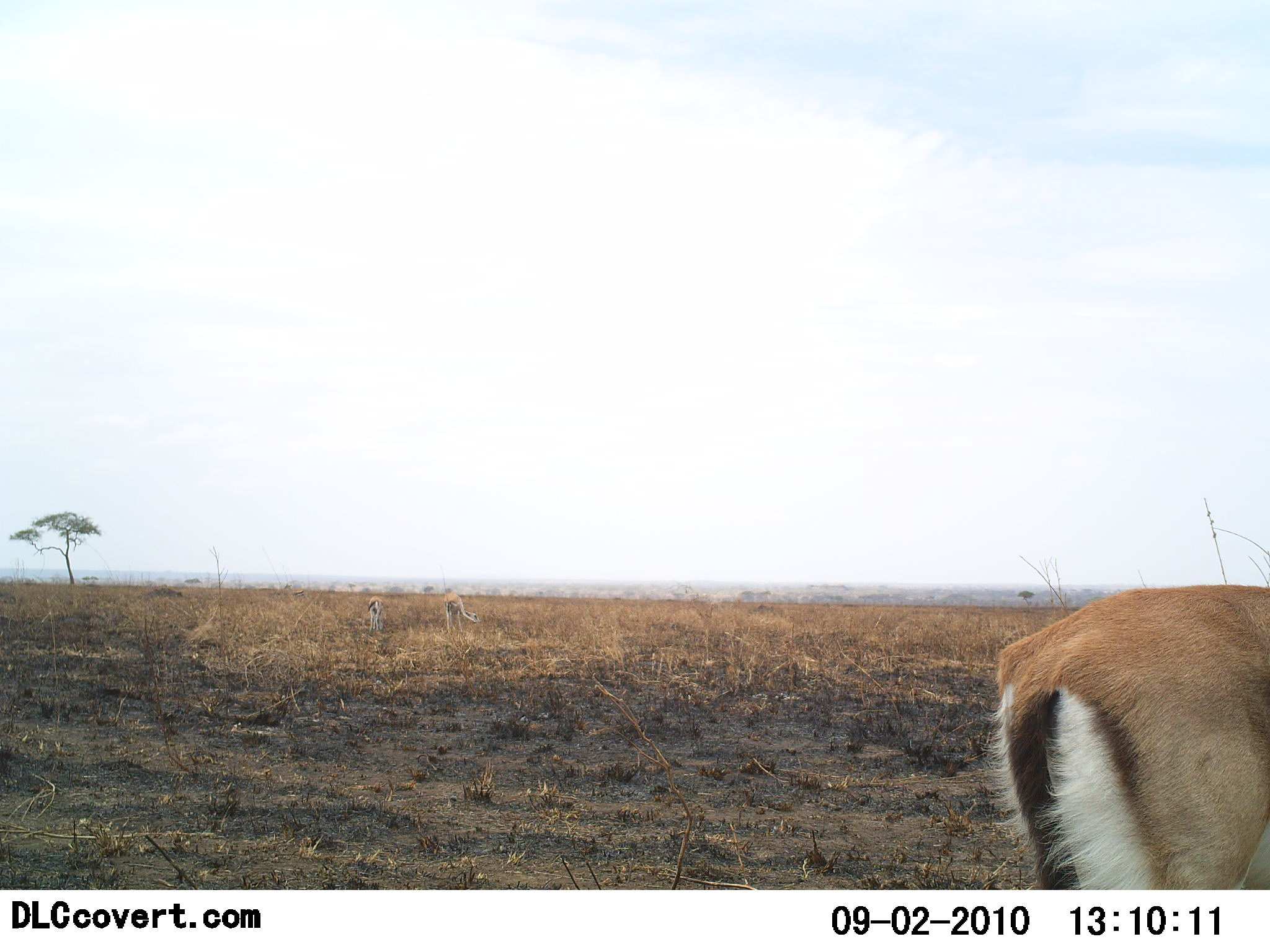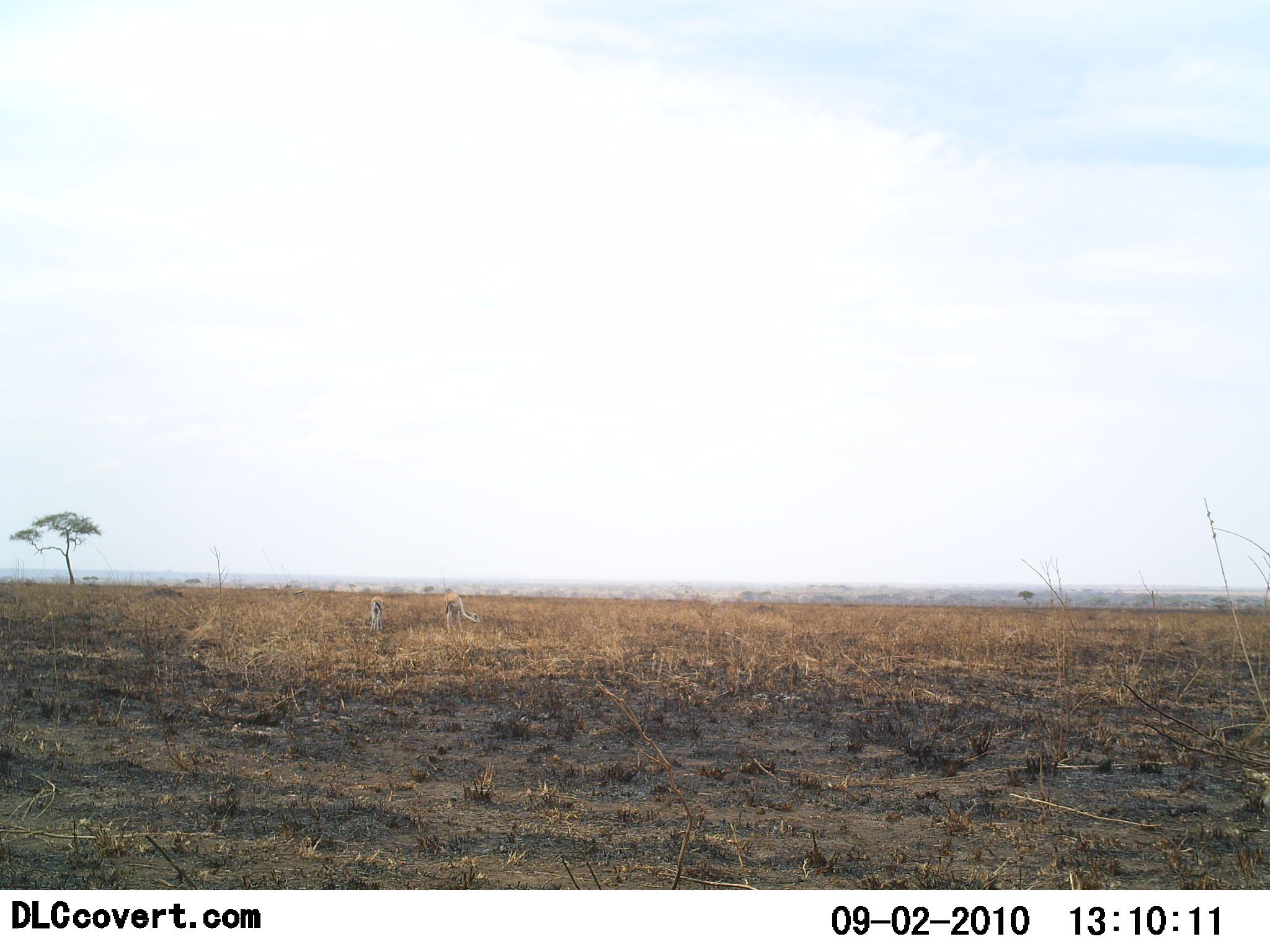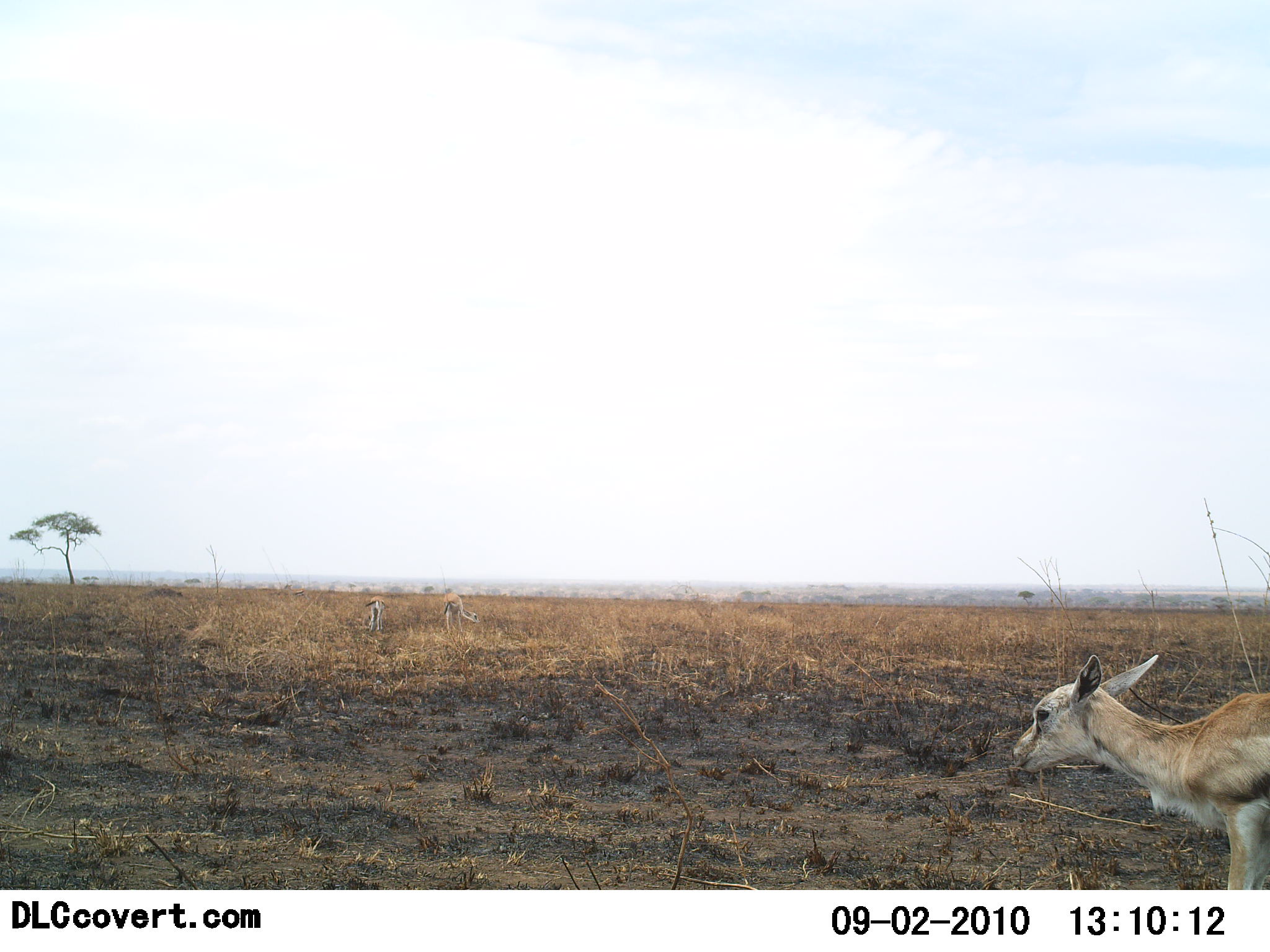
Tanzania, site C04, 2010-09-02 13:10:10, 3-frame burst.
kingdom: Animalia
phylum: Chordata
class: Mammalia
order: Artiodactyla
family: Bovidae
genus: Eudorcas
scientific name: Eudorcas thomsonii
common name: thomson's gazelle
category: gazellethomsons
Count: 3.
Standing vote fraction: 23%.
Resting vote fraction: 0%.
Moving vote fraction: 62%.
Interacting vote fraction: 0%.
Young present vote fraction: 15%.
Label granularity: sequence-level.